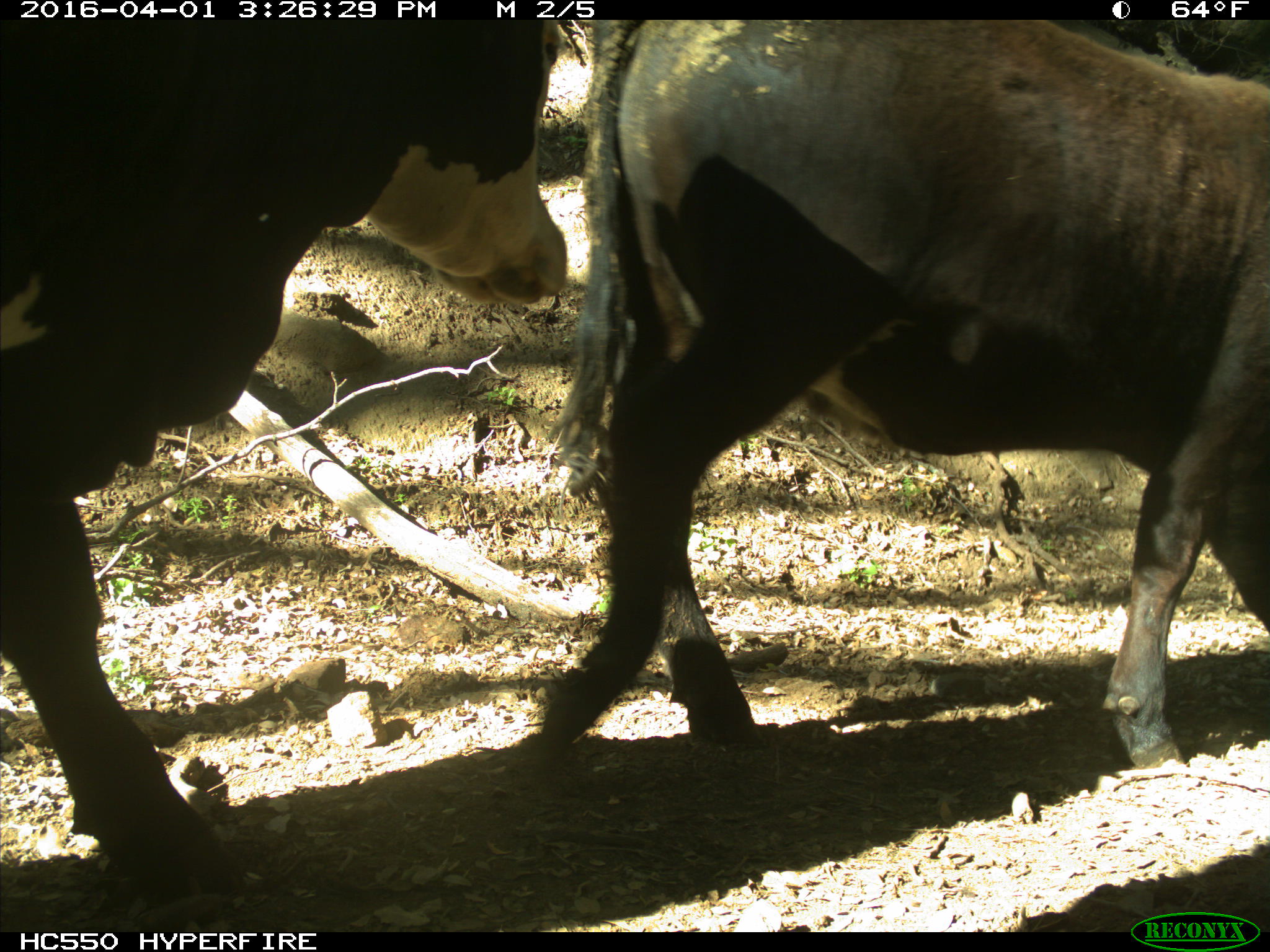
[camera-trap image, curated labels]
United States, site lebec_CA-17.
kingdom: Animalia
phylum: Chordata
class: Mammalia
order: Artiodactyla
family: Bovidae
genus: Bos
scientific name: Bos taurus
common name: domestic cow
Bos taurus (domestic cow).